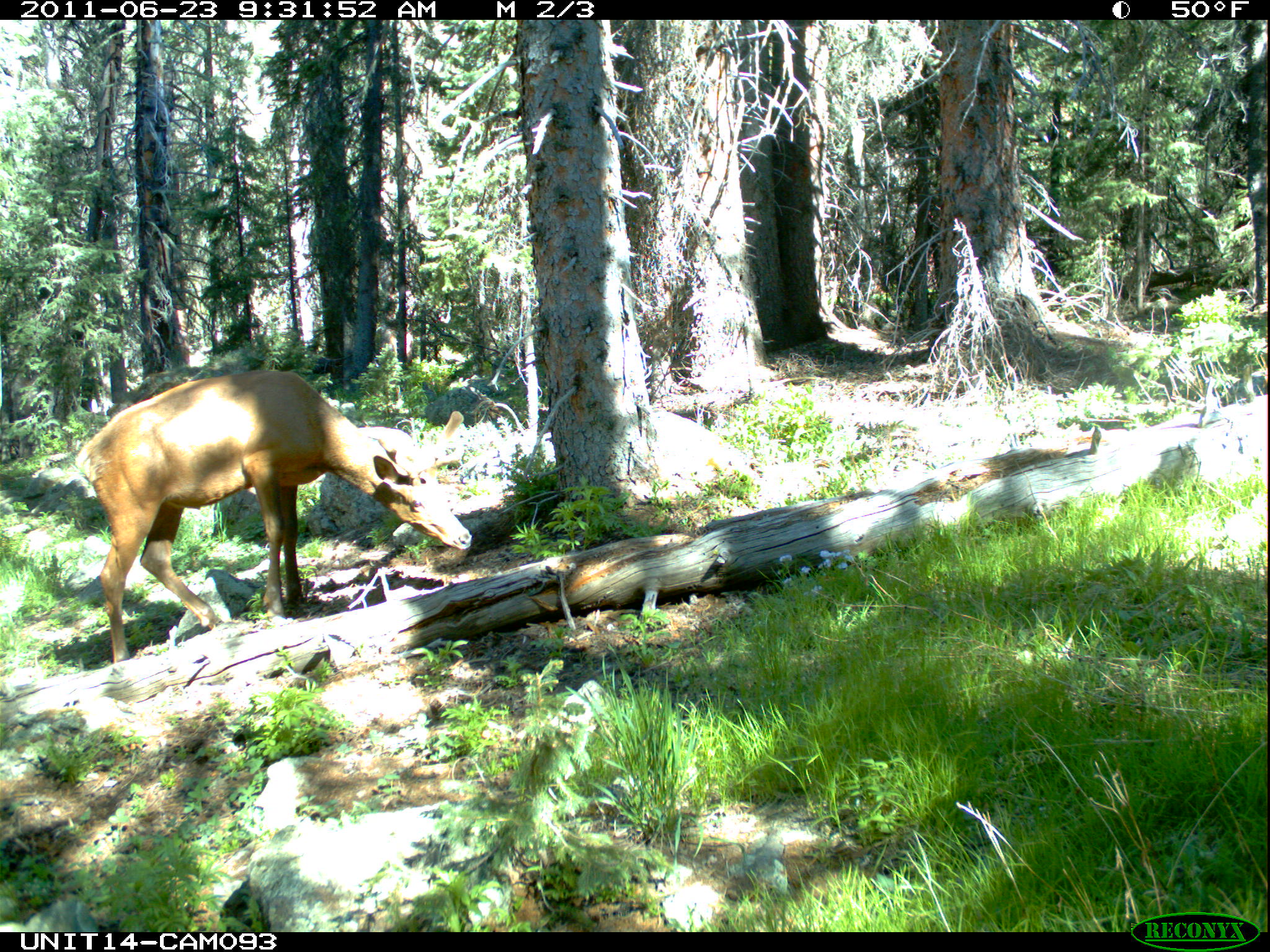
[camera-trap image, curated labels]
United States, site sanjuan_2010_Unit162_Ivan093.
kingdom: Animalia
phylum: Chordata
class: Mammalia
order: Artiodactyla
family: Cervidae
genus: Cervus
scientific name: Cervus elaphus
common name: red deer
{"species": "Cervus elaphus (red deer)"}